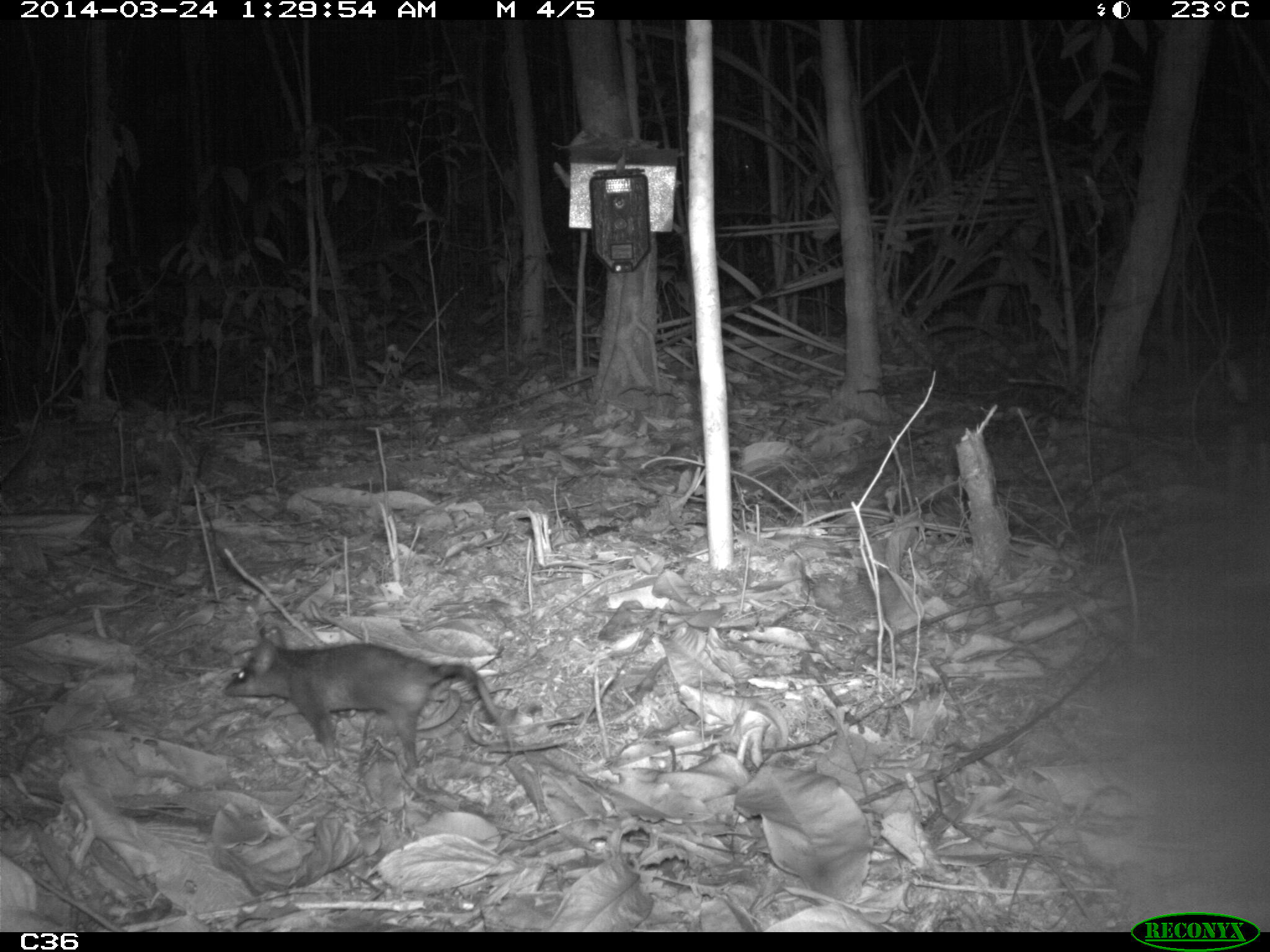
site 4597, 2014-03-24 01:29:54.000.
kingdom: Animalia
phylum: Chordata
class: Mammalia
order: Didelphimorphia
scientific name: Didelphimorphia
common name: opossum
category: unknown opossum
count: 1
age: adult